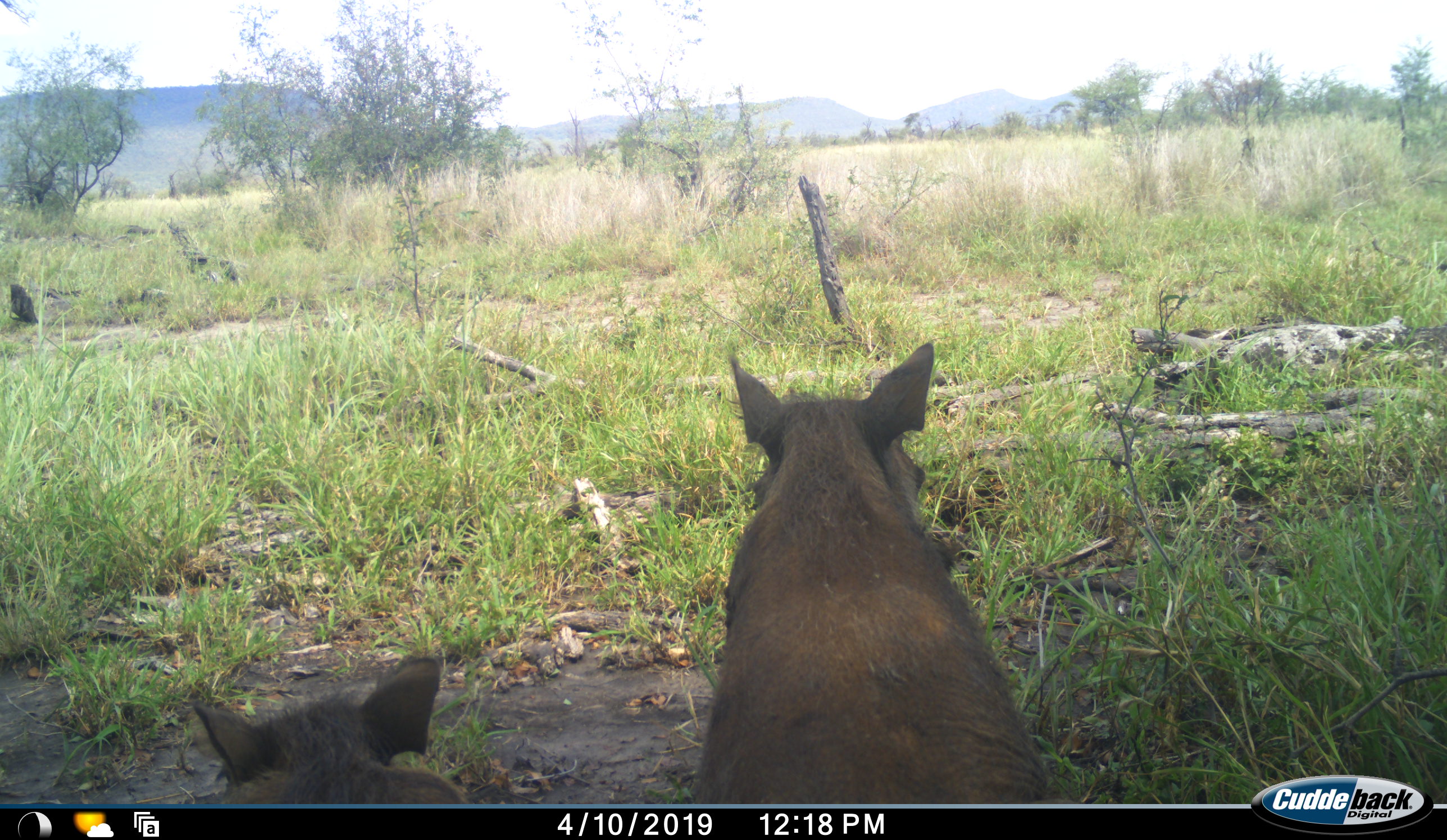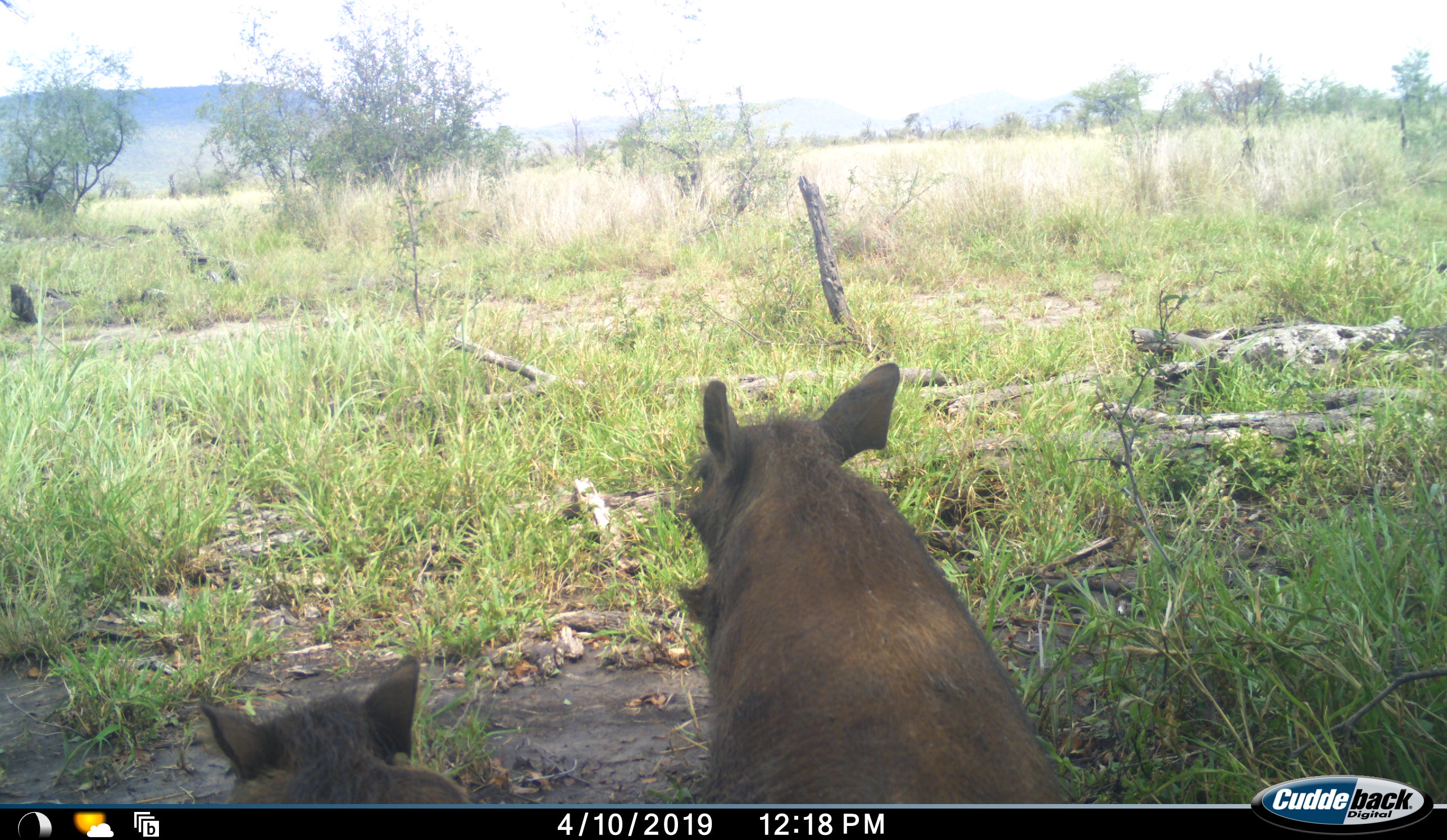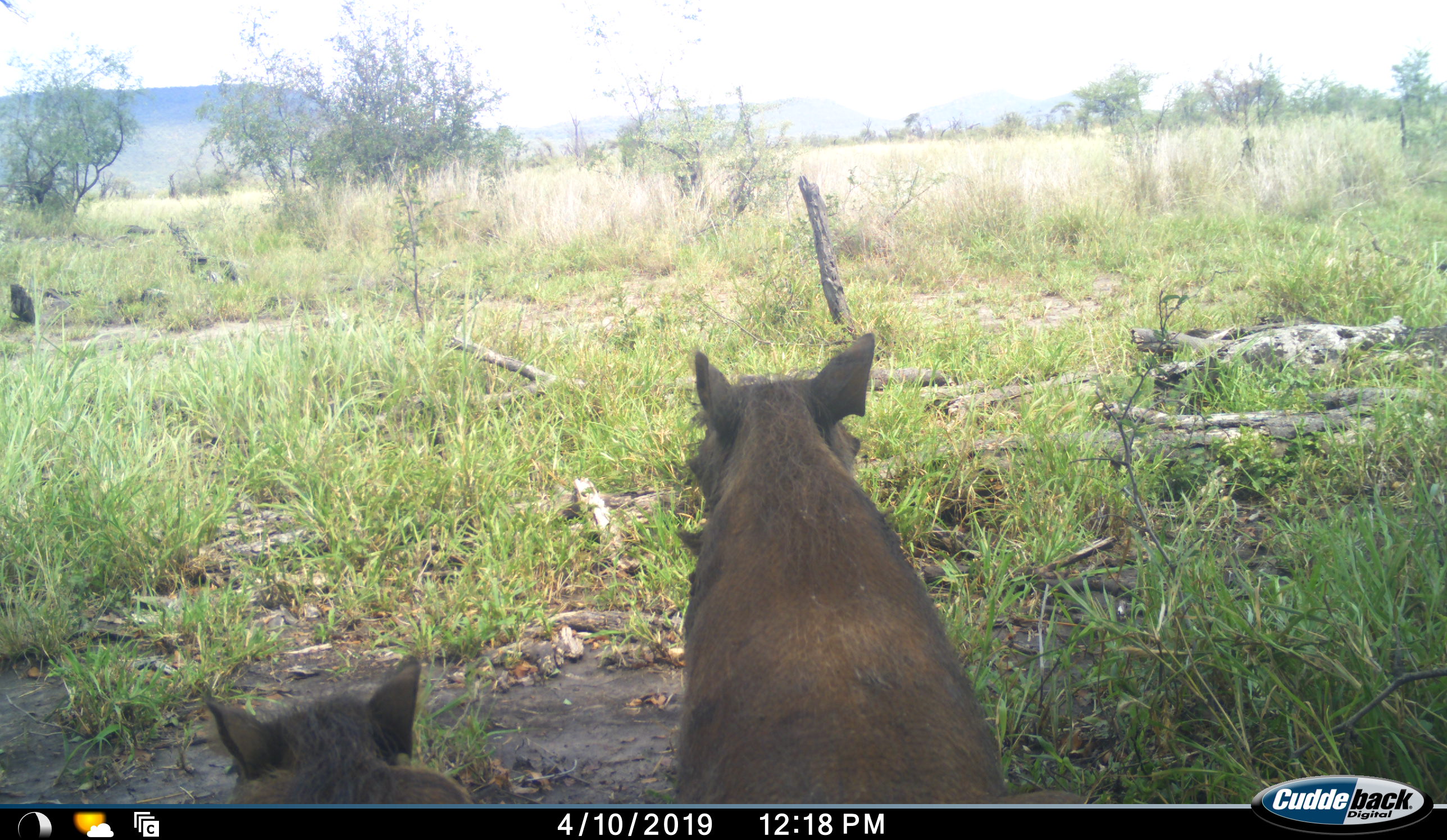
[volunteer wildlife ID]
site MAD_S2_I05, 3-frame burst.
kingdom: Animalia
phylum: Chordata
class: Mammalia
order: Artiodactyla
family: Suidae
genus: Phacochoerus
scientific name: Phacochoerus africanus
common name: warthog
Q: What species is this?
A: Warthog (Phacochoerus africanus).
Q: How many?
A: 2.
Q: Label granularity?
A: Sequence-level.